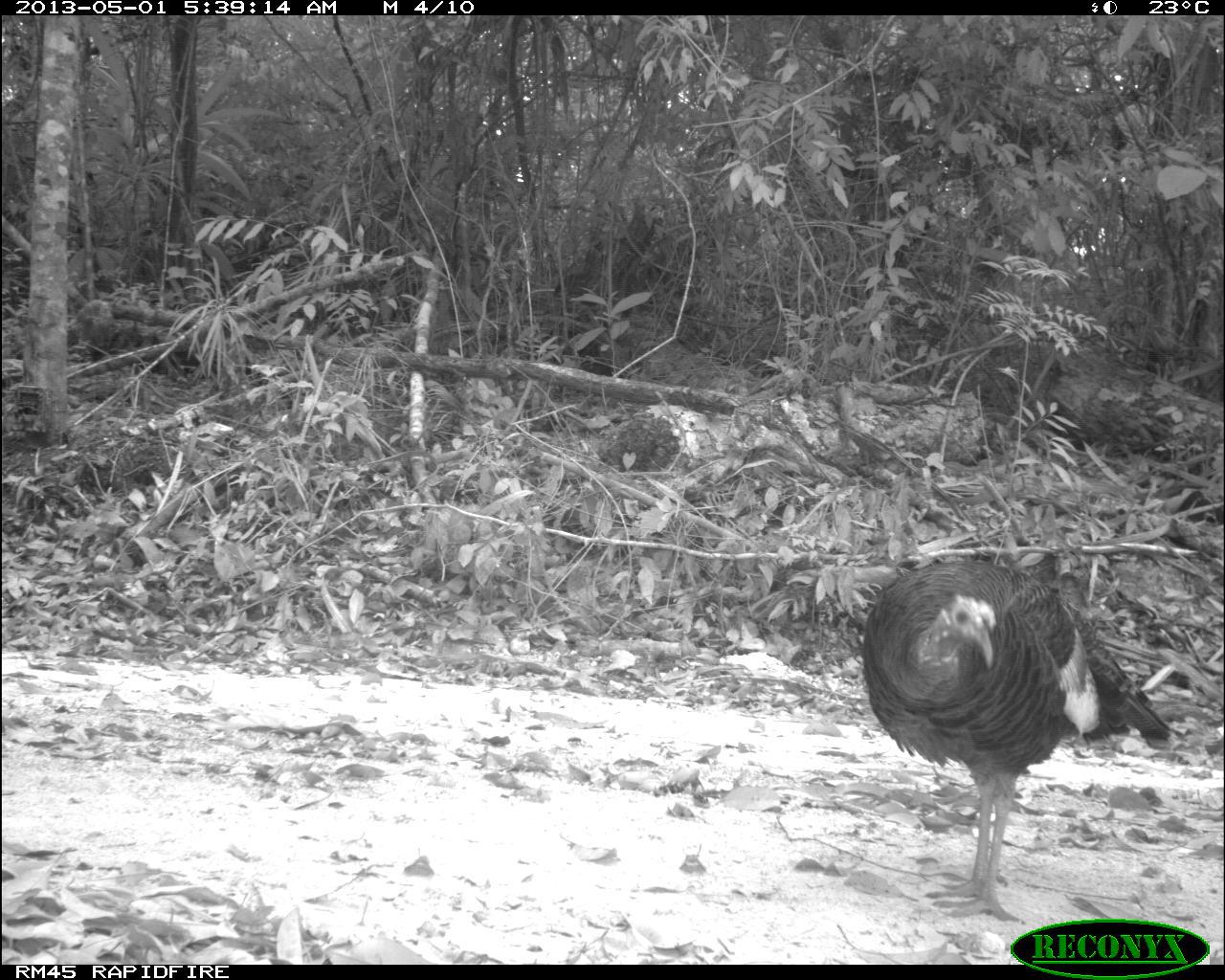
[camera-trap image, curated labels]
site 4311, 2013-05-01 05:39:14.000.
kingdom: Animalia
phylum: Chordata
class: Aves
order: Galliformes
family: Phasianidae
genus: Meleagris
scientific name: Meleagris ocellata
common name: ocellated turkey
Meleagris ocellata (ocellated turkey), count 1, sex female.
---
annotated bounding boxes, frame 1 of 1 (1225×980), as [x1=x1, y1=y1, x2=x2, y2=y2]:
meleagris ocellata: [x1=858, y1=558, x2=1178, y2=921]